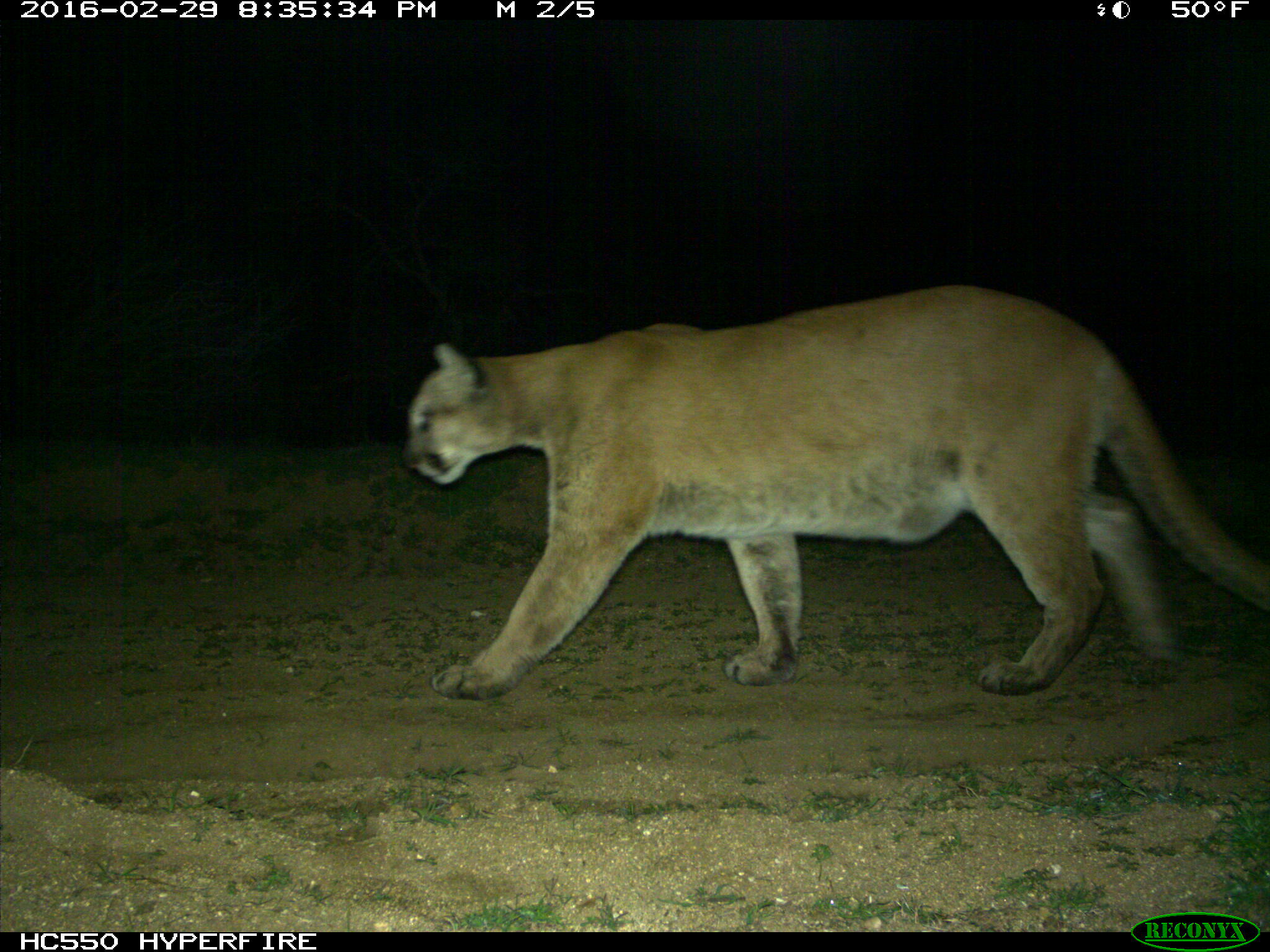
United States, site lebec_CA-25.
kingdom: Animalia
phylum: Chordata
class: Mammalia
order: Carnivora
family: Felidae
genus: Puma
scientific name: Puma concolor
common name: mountain lion